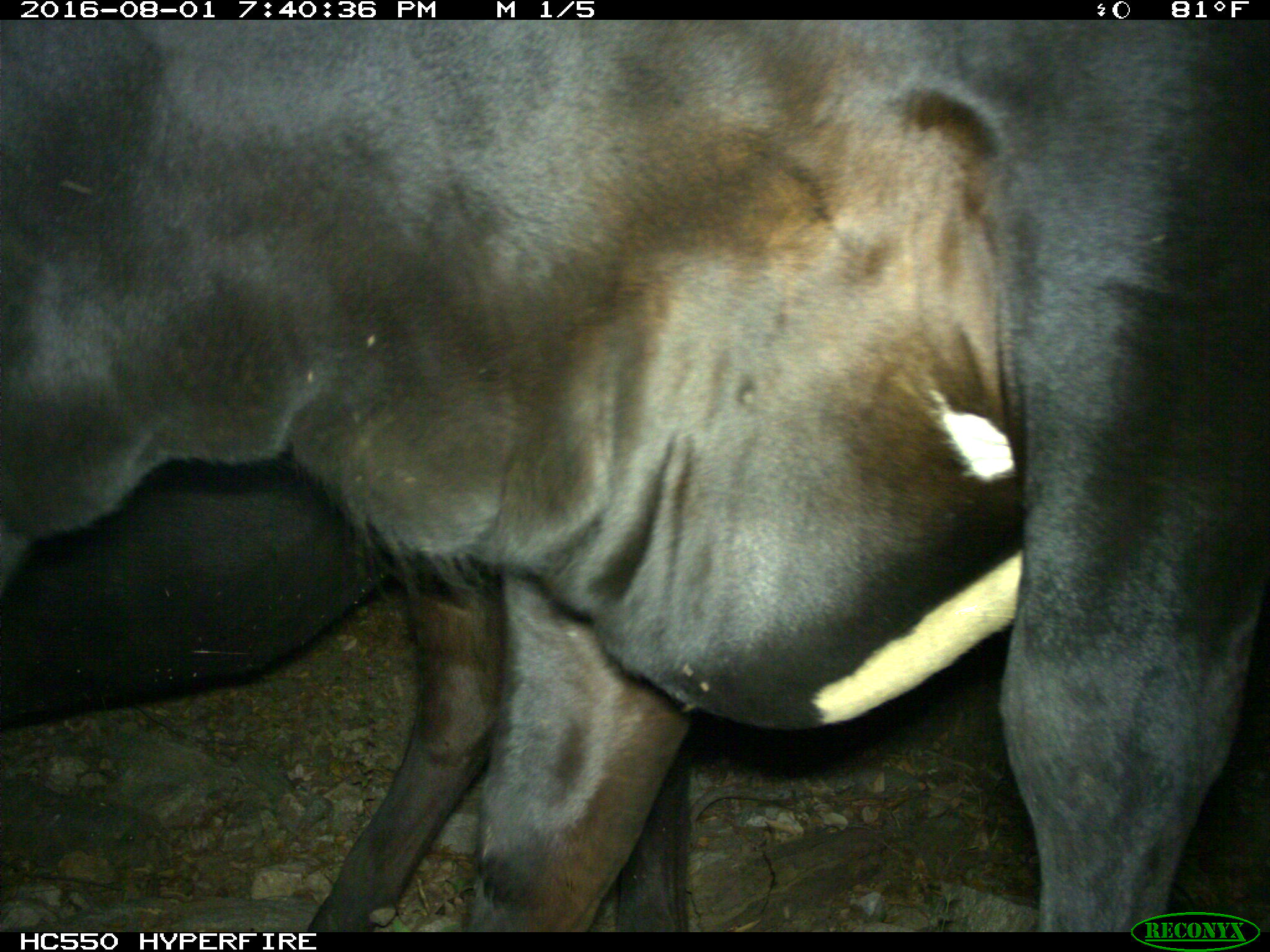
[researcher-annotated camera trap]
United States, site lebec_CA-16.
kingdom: Animalia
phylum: Chordata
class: Mammalia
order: Artiodactyla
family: Bovidae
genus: Bos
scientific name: Bos taurus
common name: domestic cow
Bos taurus (domestic cow).